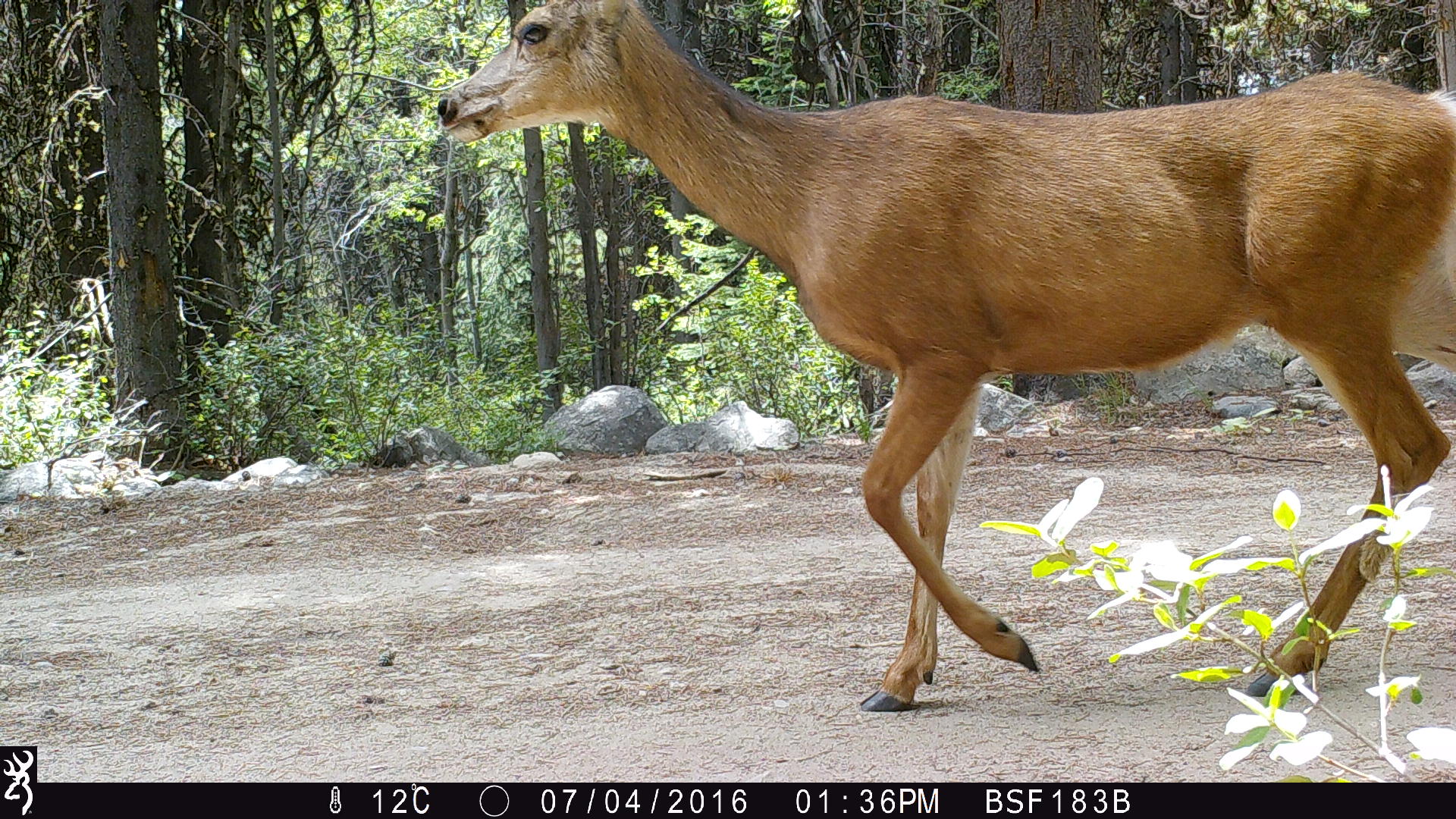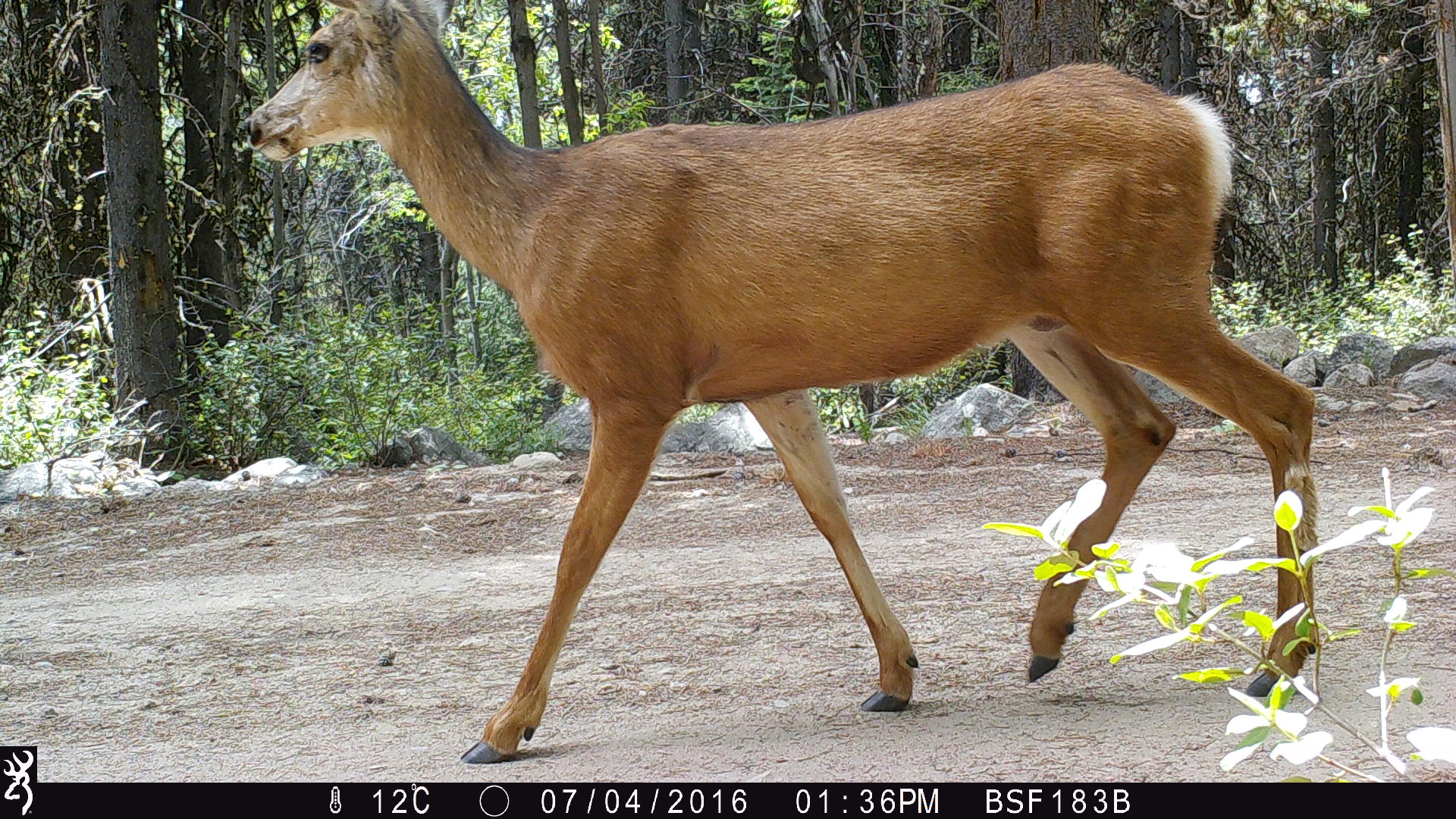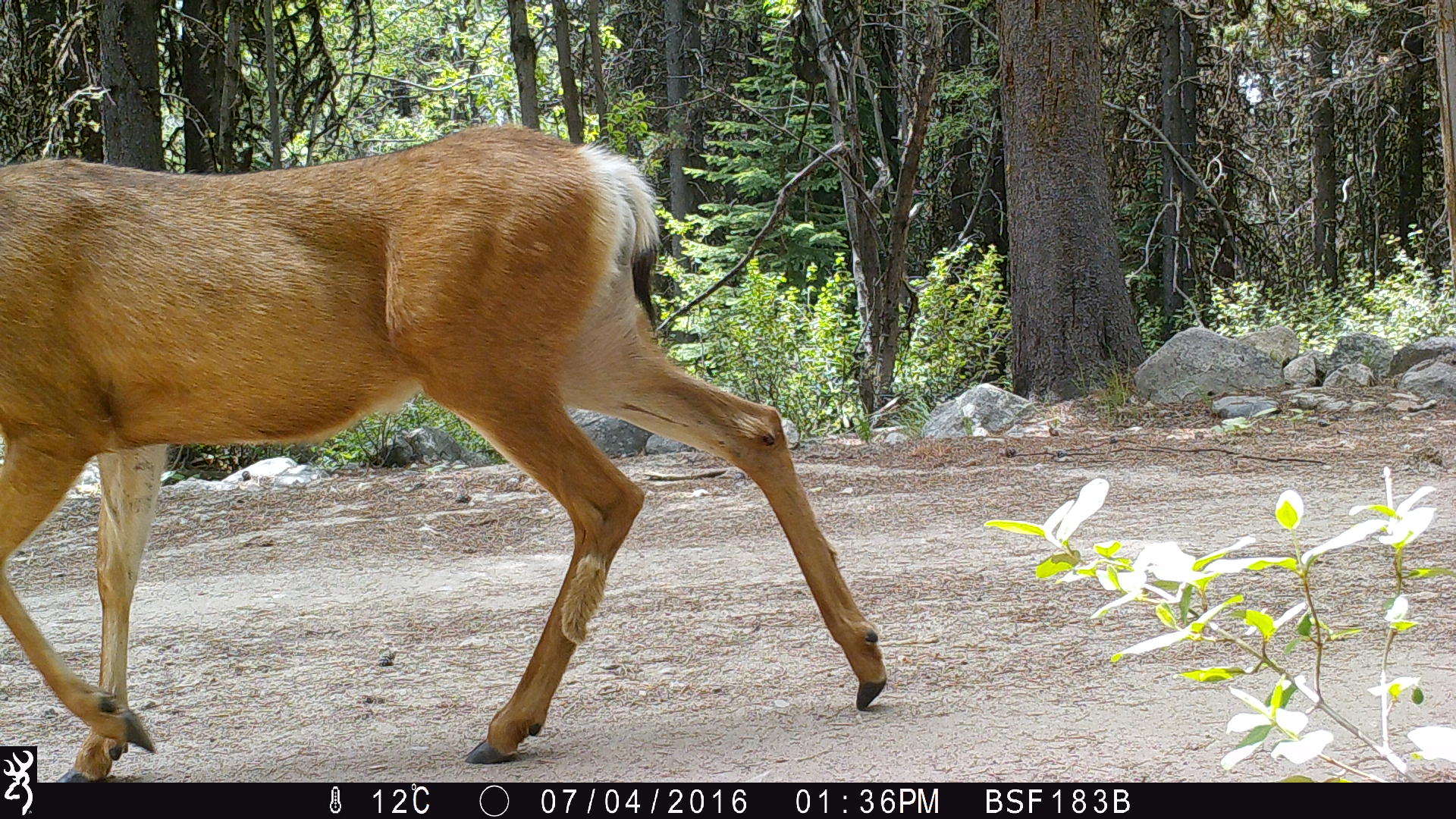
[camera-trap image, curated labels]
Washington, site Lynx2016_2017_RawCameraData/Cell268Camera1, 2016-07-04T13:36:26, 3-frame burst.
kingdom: Animalia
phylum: Chordata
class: Mammalia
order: Artiodactyla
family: Cervidae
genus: Odocoileus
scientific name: Odocoileus hemionus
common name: mule deer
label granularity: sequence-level